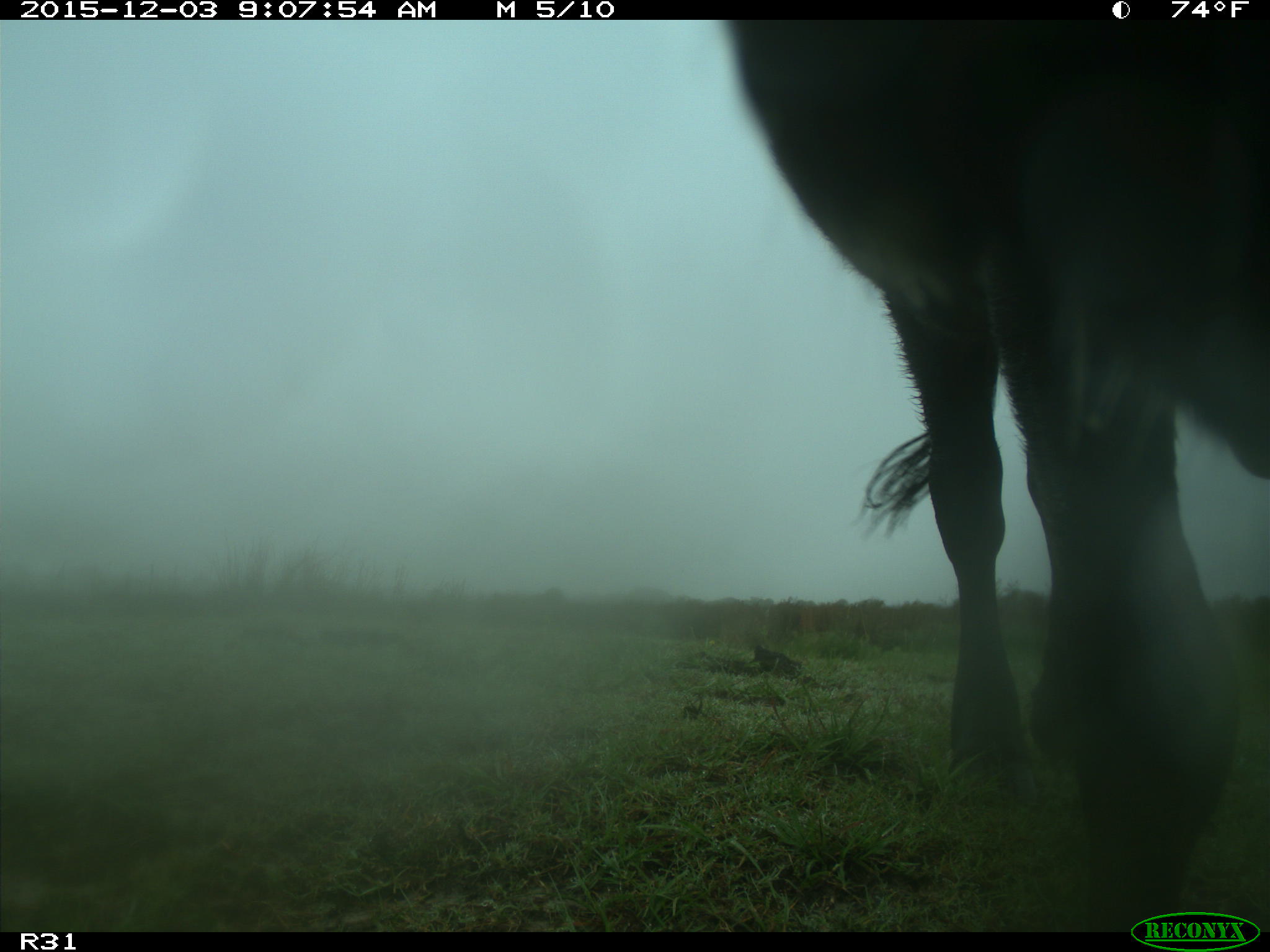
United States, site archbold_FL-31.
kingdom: Animalia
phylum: Chordata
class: Mammalia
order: Artiodactyla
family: Bovidae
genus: Bos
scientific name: Bos taurus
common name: domestic cow